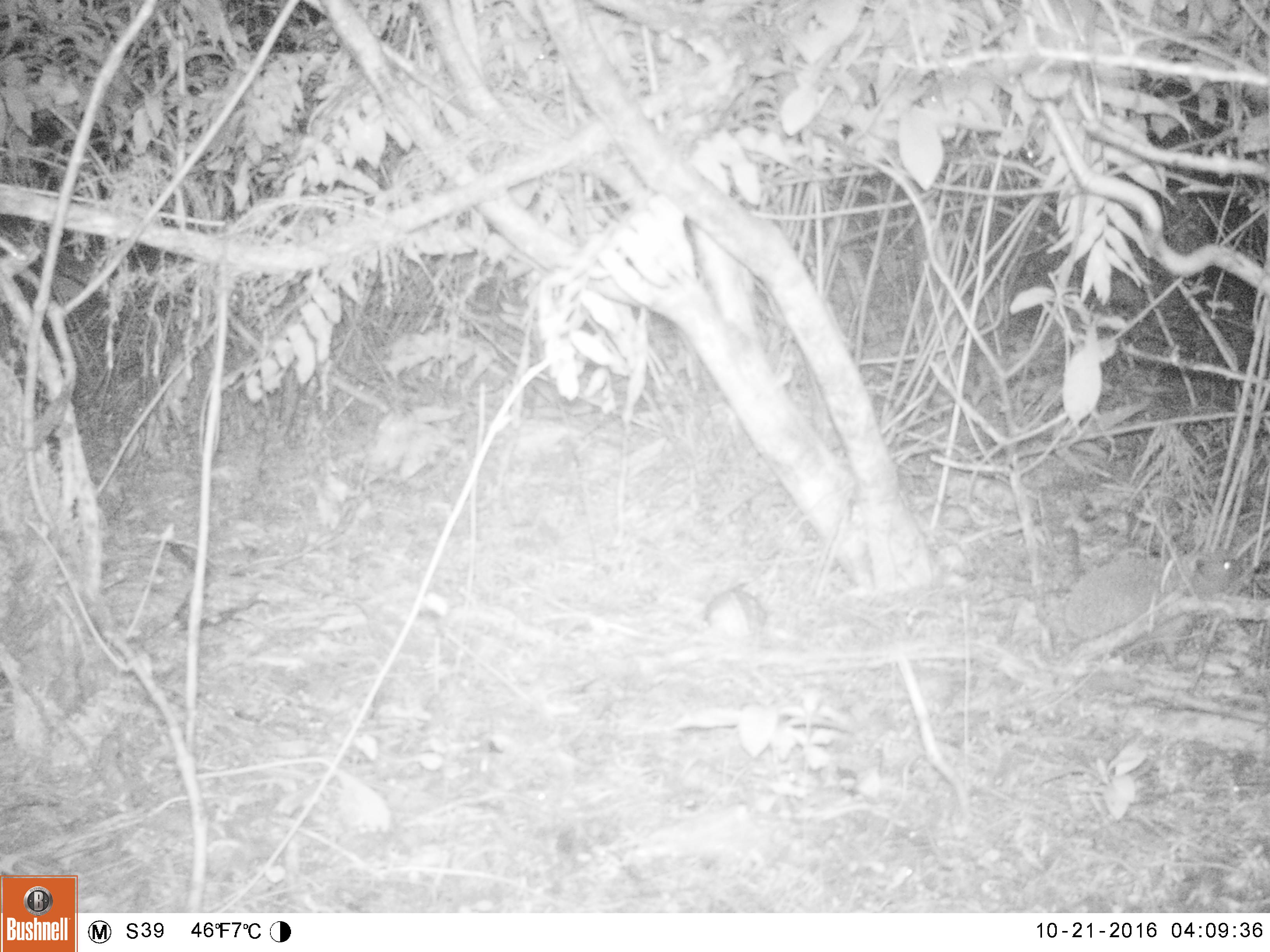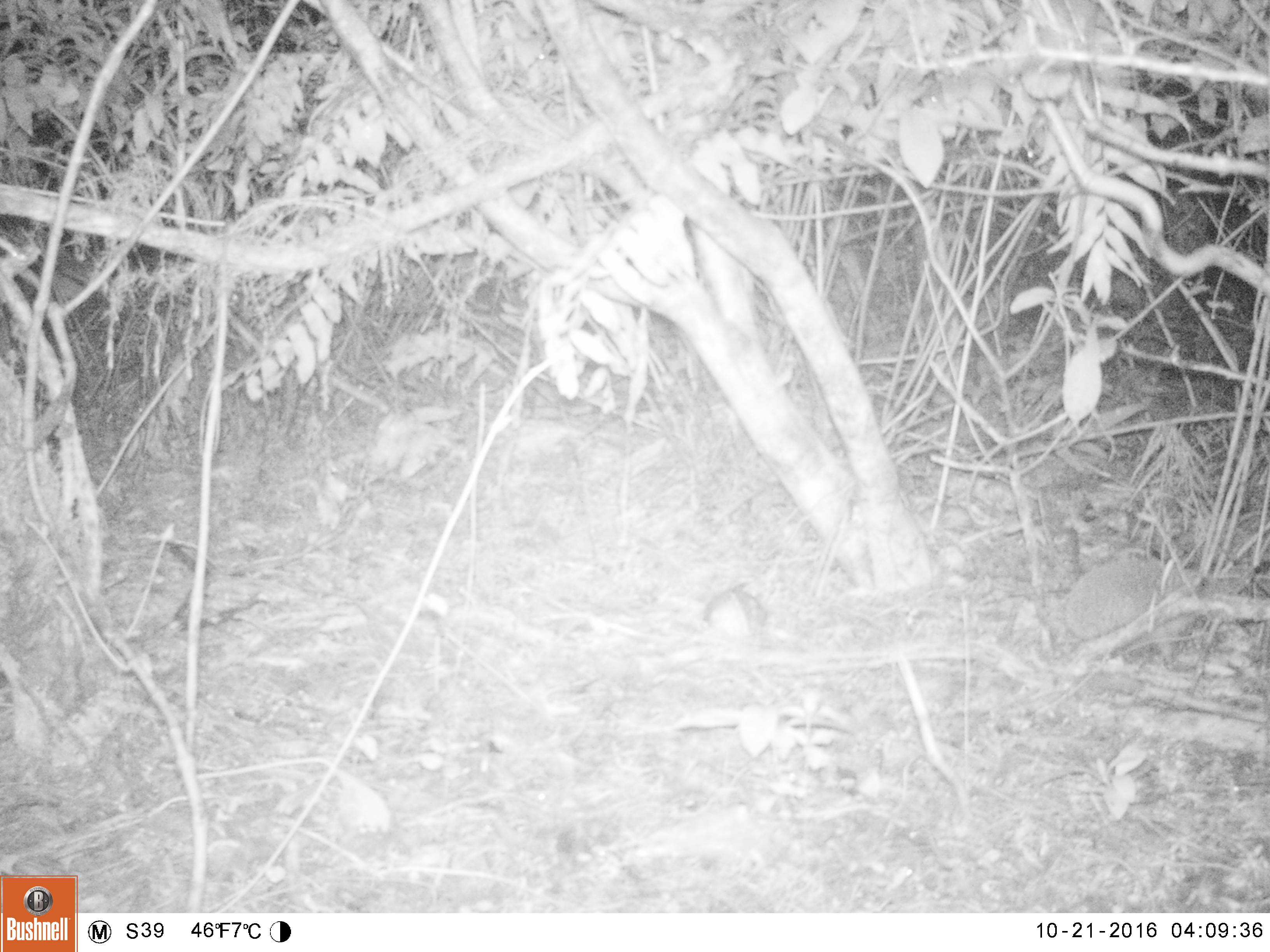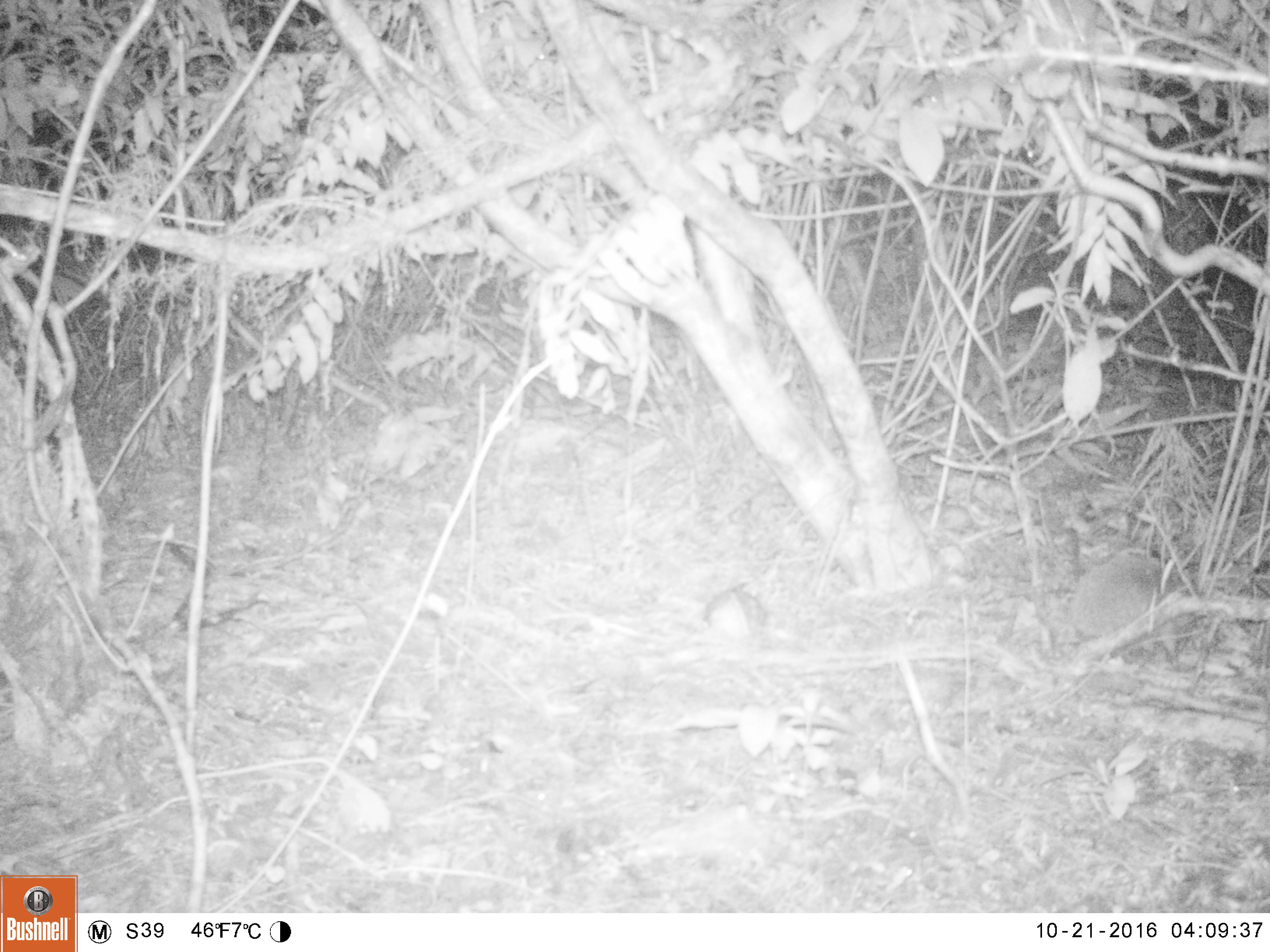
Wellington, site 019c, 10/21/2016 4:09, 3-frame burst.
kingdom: Animalia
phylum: Chordata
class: Mammalia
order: Eulipotyphla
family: Erinaceidae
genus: Erinaceus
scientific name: Erinaceus europaeus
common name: hedgehog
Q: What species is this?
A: Hedgehog (Erinaceus europaeus).